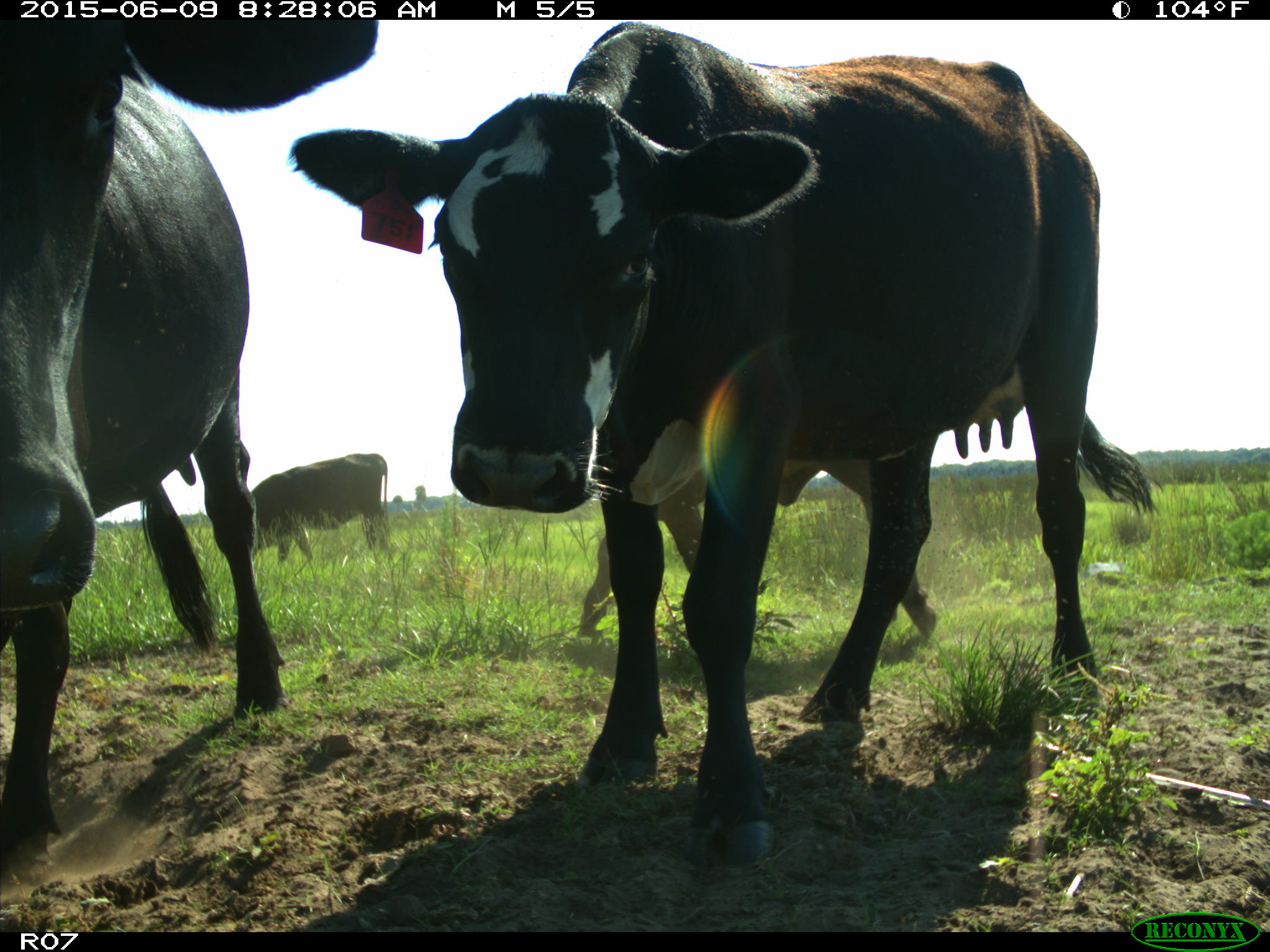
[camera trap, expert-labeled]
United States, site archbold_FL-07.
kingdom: Animalia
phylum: Chordata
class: Mammalia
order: Artiodactyla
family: Bovidae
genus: Bos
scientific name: Bos taurus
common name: domestic cow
Bos taurus (domestic cow).